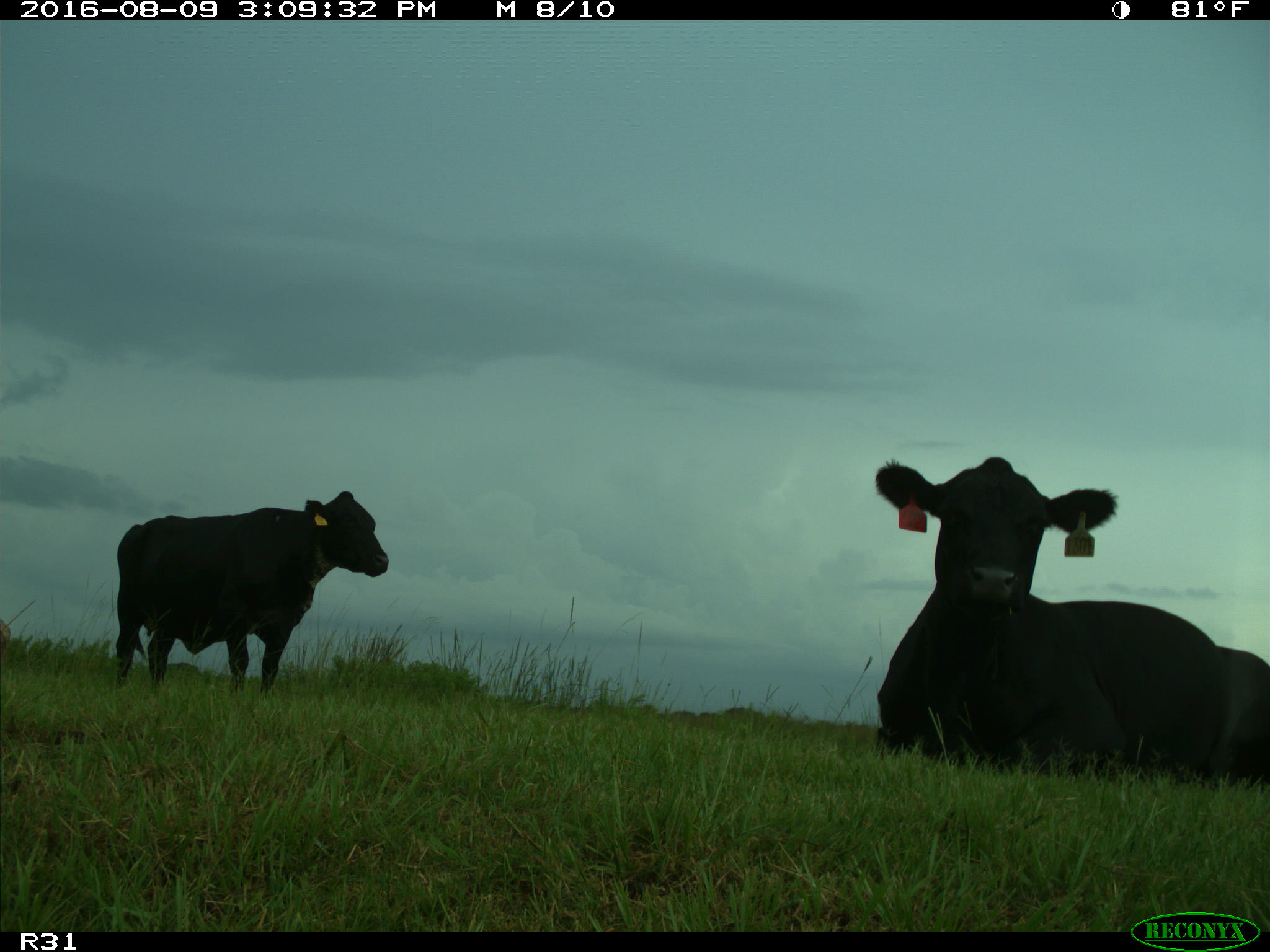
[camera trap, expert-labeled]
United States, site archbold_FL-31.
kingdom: Animalia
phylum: Chordata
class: Mammalia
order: Artiodactyla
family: Bovidae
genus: Bos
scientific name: Bos taurus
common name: domestic cow